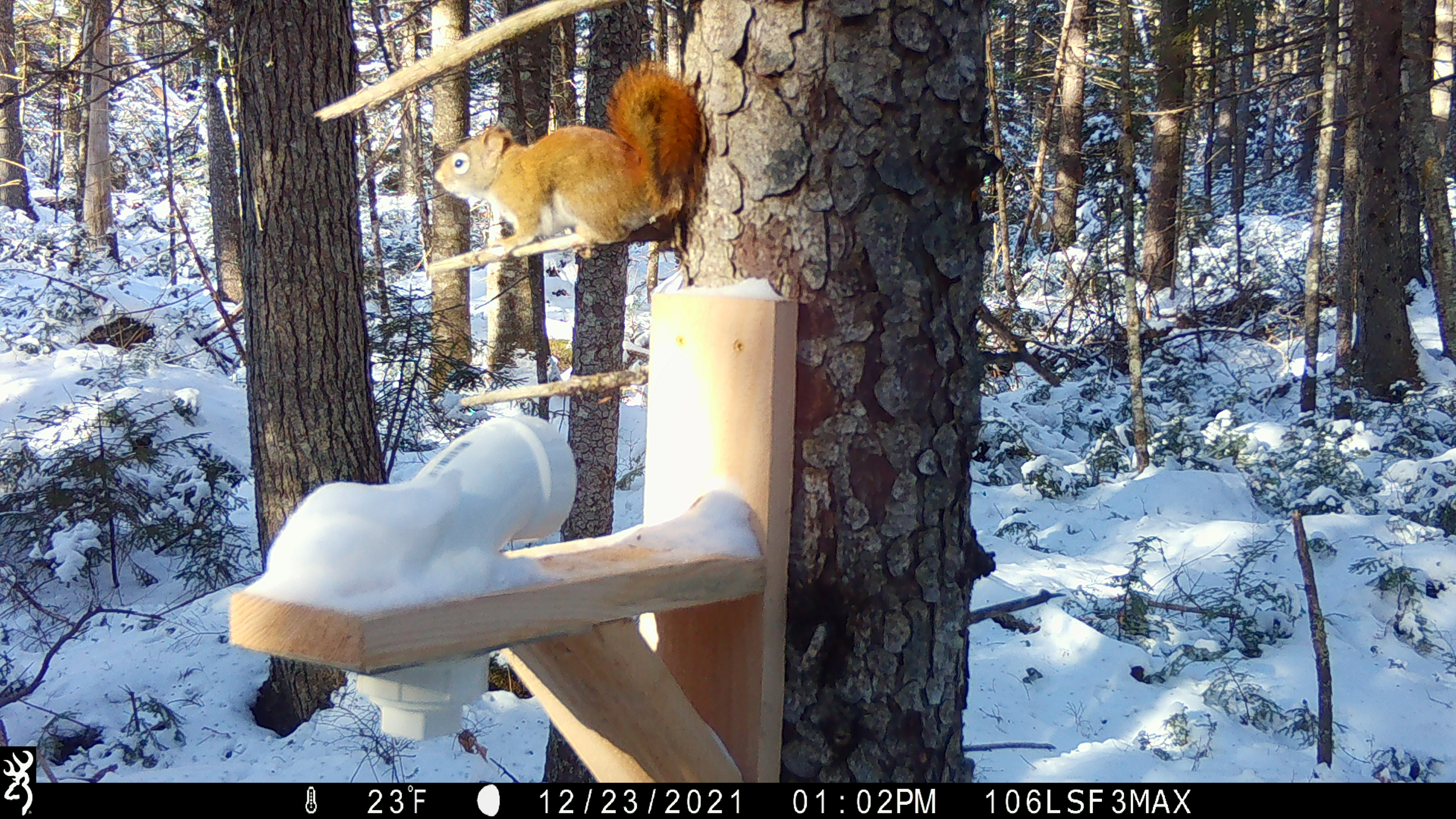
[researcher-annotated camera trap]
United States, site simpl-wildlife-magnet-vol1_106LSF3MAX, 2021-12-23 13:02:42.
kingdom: Animalia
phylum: Chordata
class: Mammalia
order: Rodentia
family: Sciuridae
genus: Tamiasciurus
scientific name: Tamiasciurus hudsonicus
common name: red squirrel